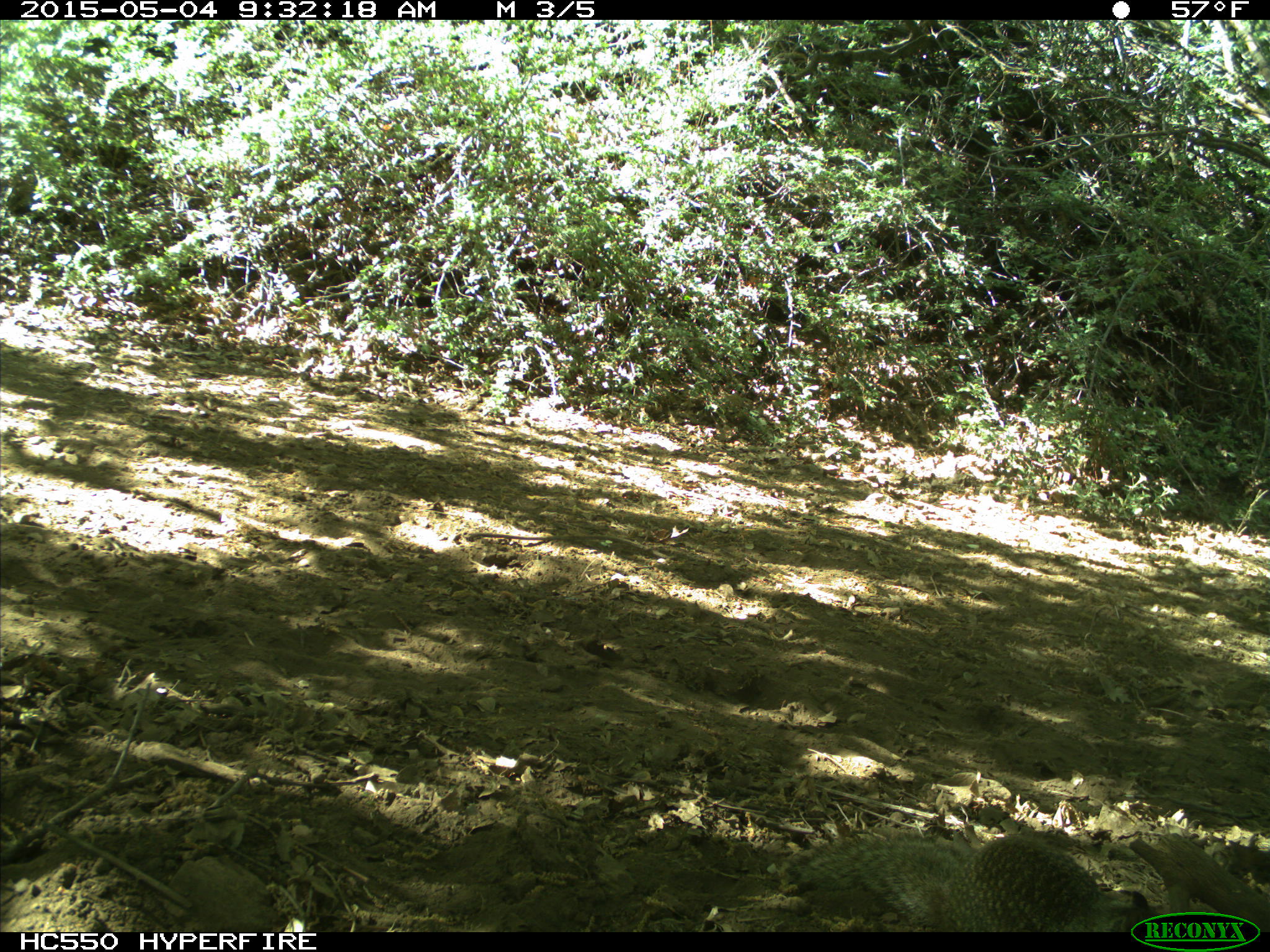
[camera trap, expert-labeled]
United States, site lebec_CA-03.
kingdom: Animalia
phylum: Chordata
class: Mammalia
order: Rodentia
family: Sciuridae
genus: Otospermophilus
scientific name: Otospermophilus beecheyi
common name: california ground squirrel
Otospermophilus beecheyi (california ground squirrel).